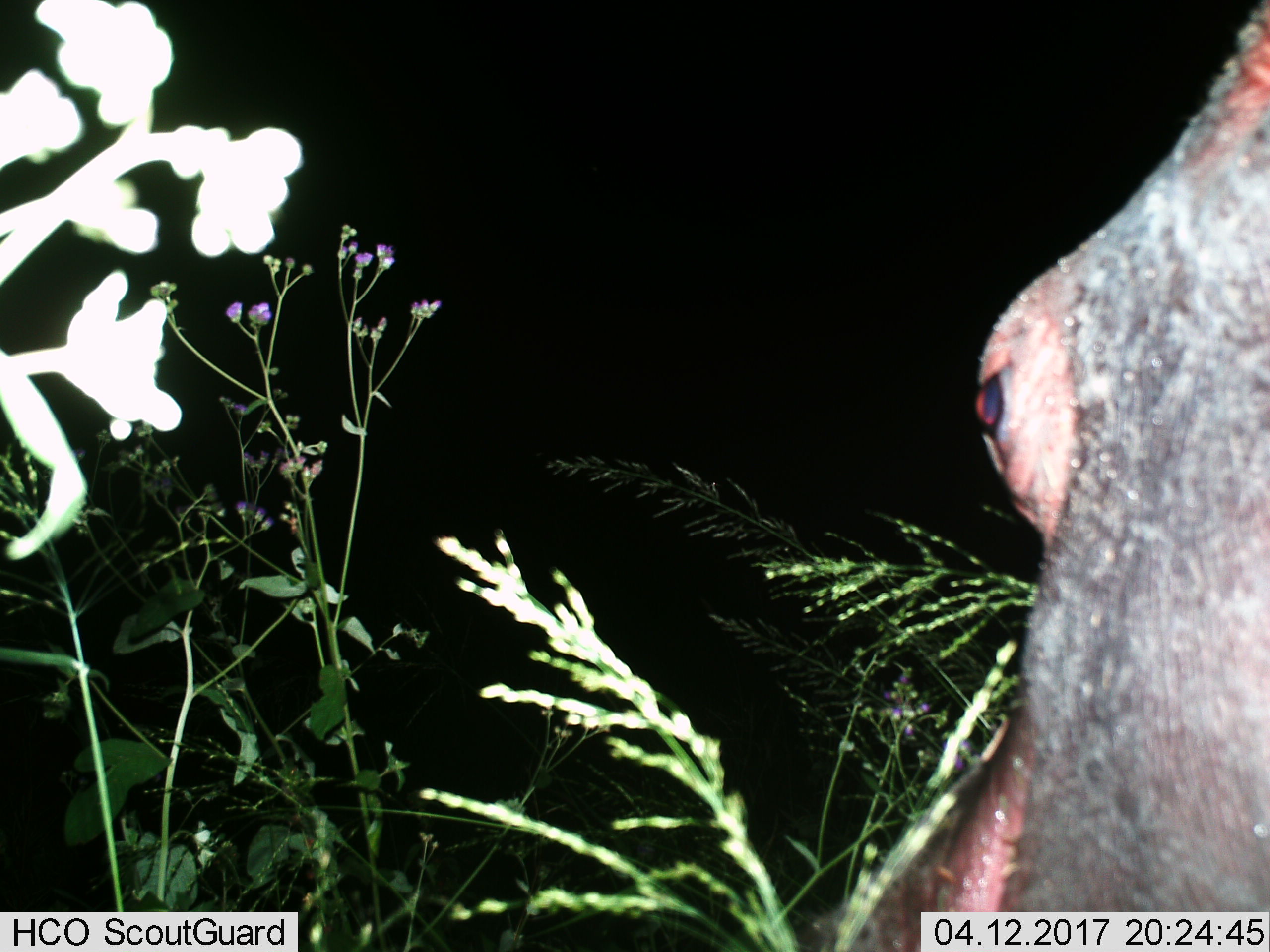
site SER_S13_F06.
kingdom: Animalia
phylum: Chordata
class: Mammalia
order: Artiodactyla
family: Hippopotamidae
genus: Hippopotamus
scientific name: Hippopotamus amphibius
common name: hippopotamus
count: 1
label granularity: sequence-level